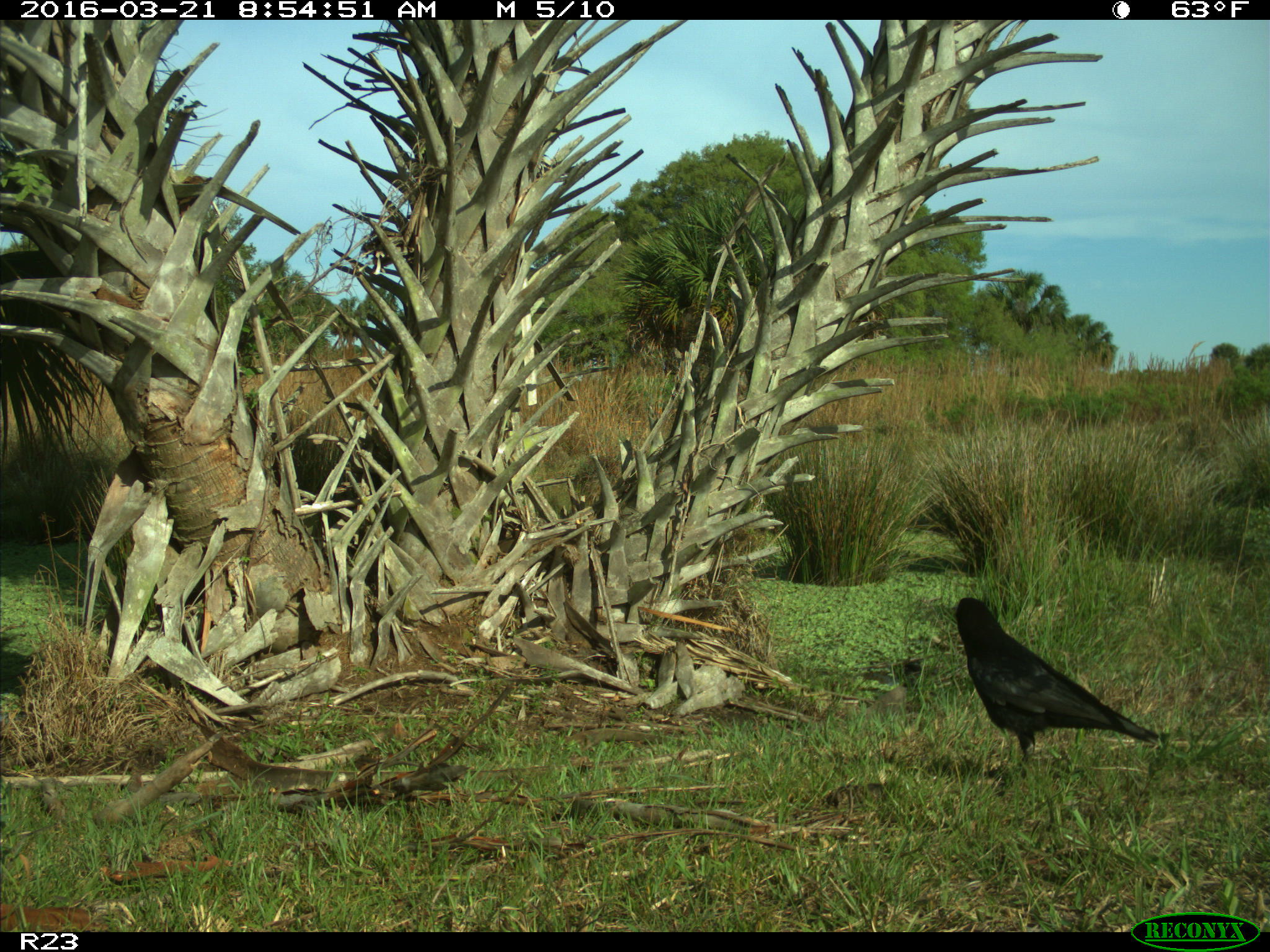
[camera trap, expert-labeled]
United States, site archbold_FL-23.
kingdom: Animalia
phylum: Chordata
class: Aves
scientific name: Aves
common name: birds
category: unidentified bird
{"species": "unidentified bird (birds) (Aves)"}